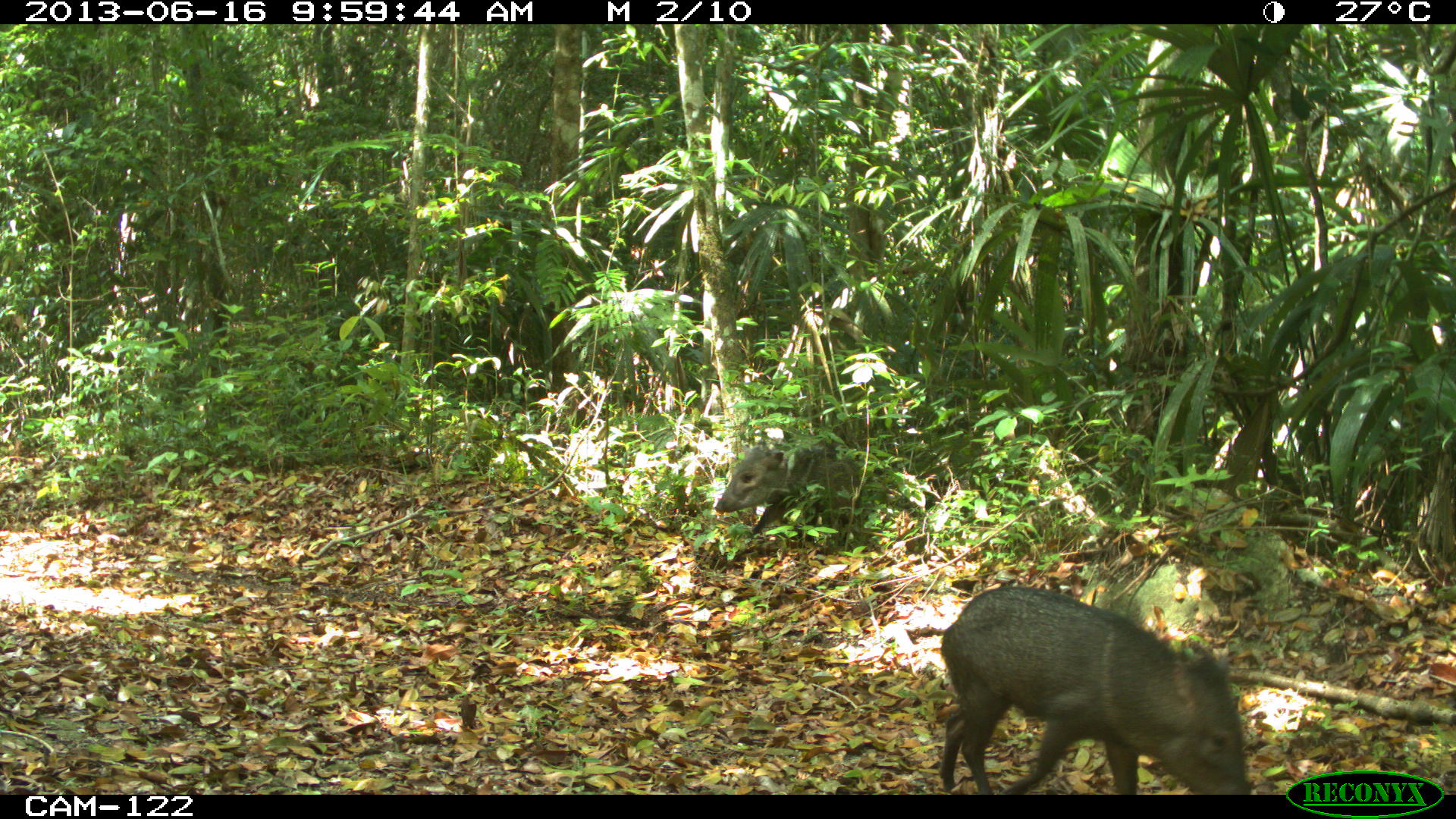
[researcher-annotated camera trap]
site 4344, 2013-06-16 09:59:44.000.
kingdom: Animalia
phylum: Chordata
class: Mammalia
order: Artiodactyla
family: Tayassuidae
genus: Pecari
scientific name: Pecari tajacu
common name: collared peccary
Pecari tajacu (collared peccary), count 4.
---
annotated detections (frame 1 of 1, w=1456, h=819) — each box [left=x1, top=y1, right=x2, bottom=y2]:
pecari tajacu: [left=938, top=586, right=1252, bottom=794]; [left=714, top=439, right=869, bottom=549]